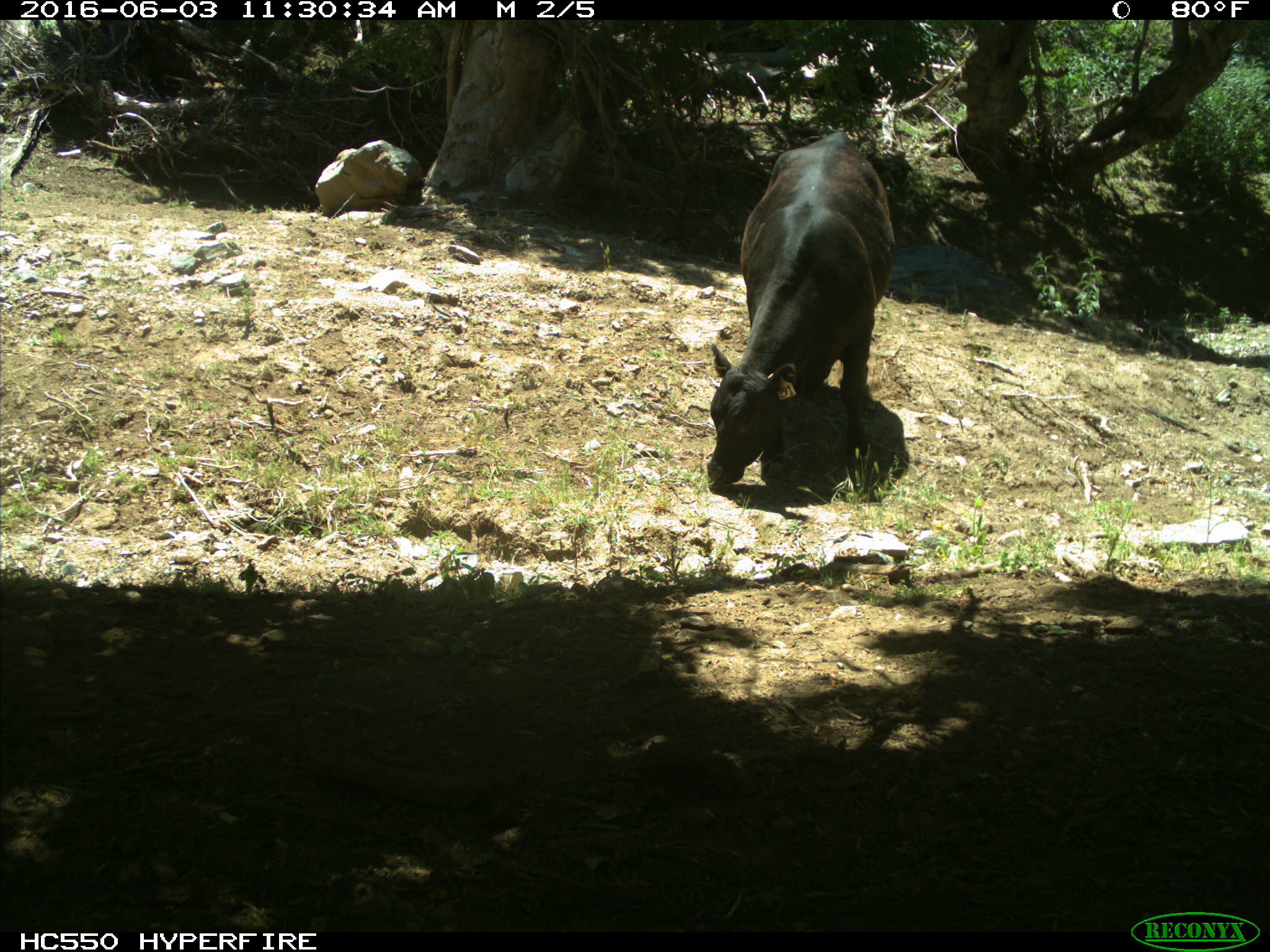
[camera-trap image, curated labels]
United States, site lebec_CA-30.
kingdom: Animalia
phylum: Chordata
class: Mammalia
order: Artiodactyla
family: Bovidae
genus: Bos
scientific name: Bos taurus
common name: domestic cow